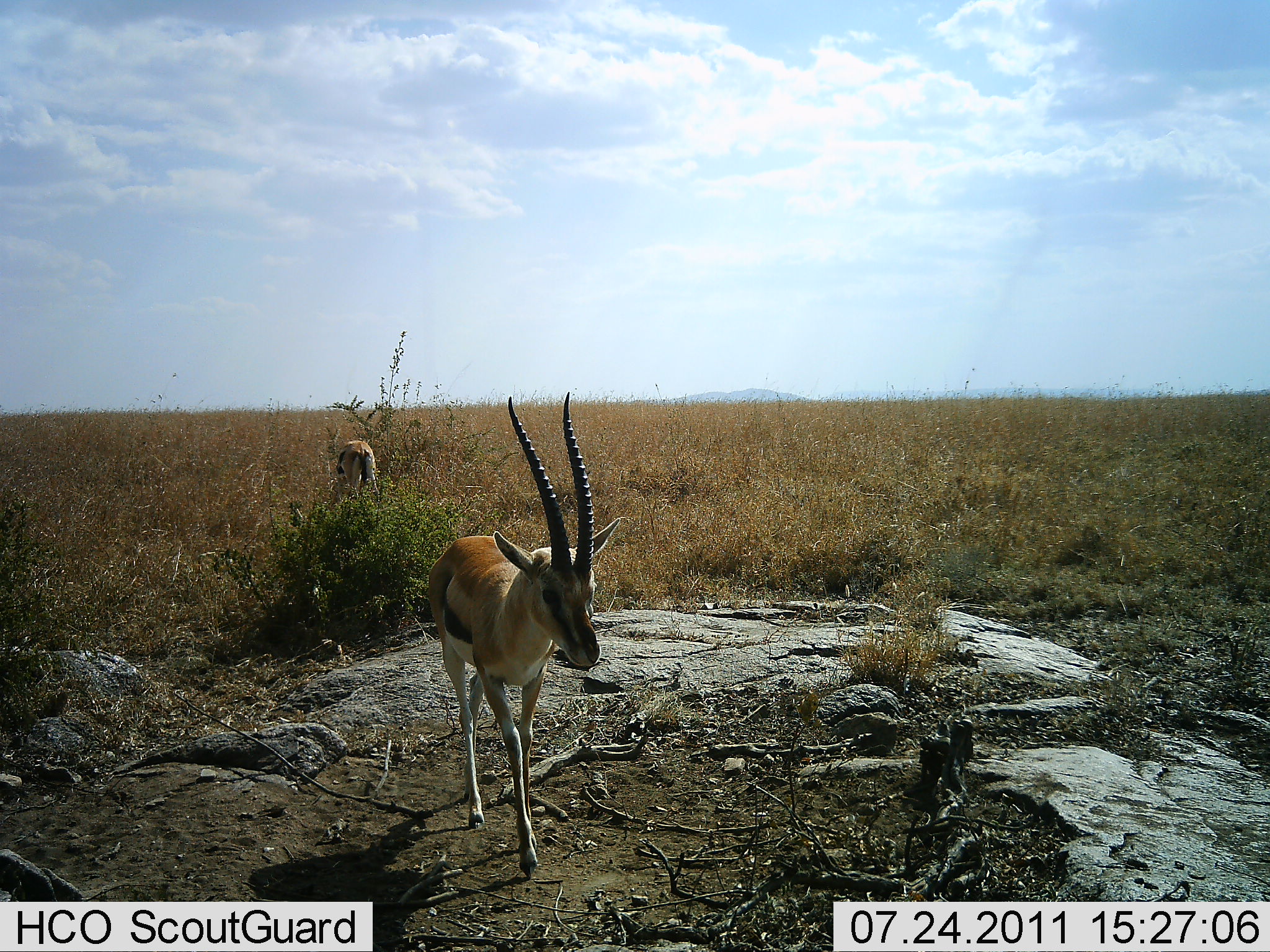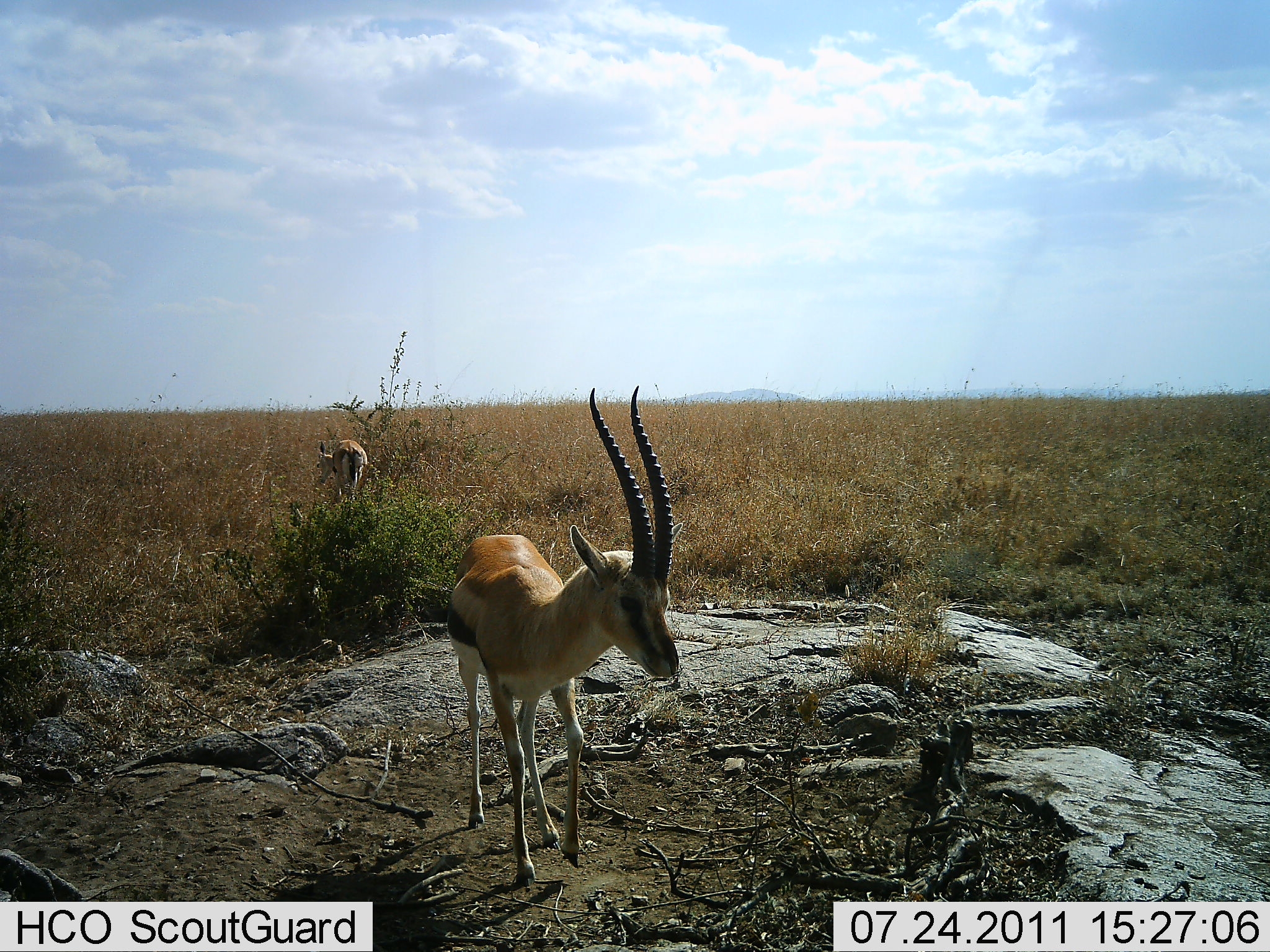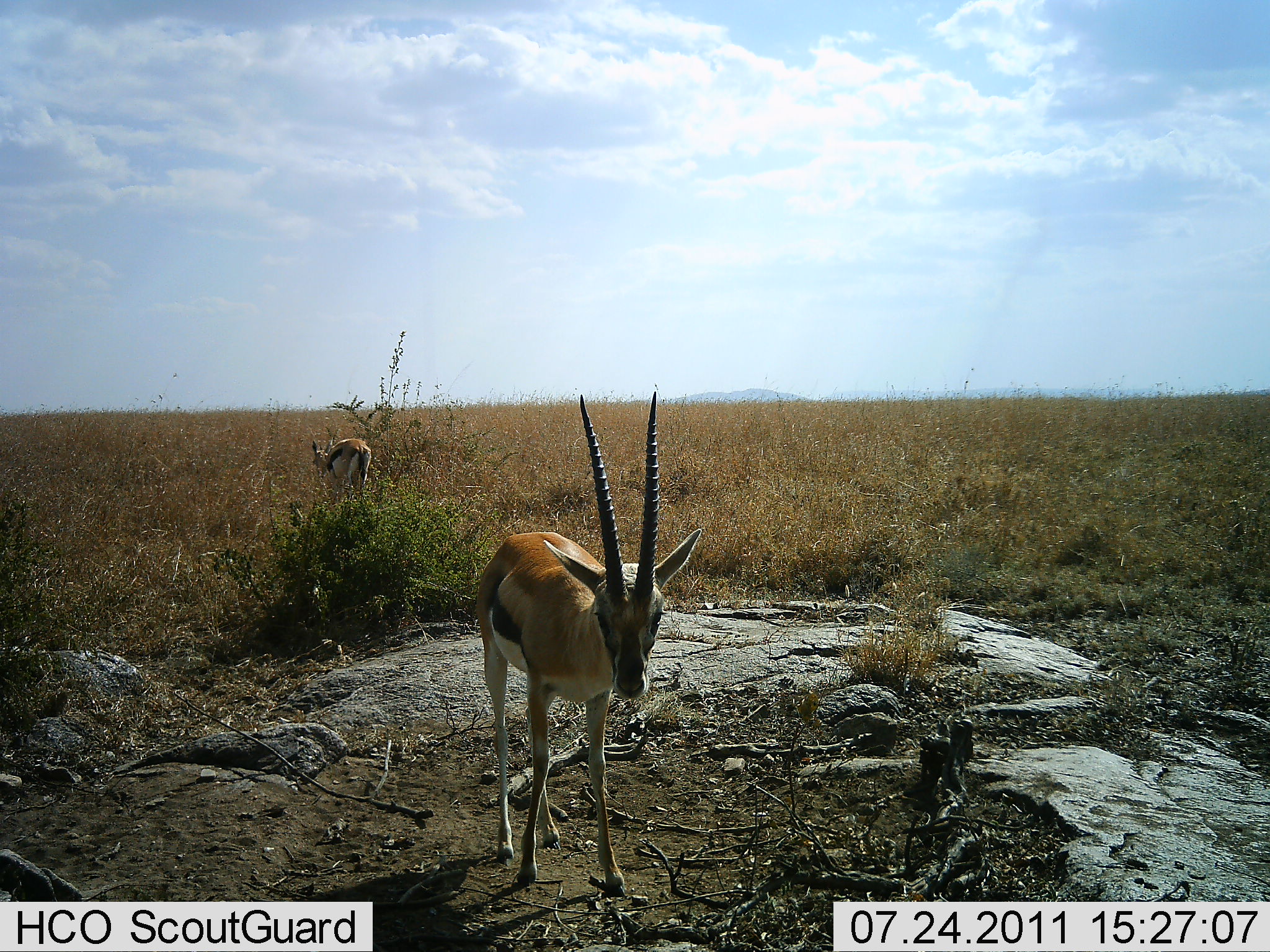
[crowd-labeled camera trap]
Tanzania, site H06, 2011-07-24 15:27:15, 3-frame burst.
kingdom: Animalia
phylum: Chordata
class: Mammalia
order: Artiodactyla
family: Bovidae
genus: Eudorcas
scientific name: Eudorcas thomsonii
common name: thomson's gazelle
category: gazellethomsons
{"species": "gazellethomsons (thomson's gazelle) (Eudorcas thomsonii)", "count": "2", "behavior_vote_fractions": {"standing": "14%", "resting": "0%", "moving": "86%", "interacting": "0%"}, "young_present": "0%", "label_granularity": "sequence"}